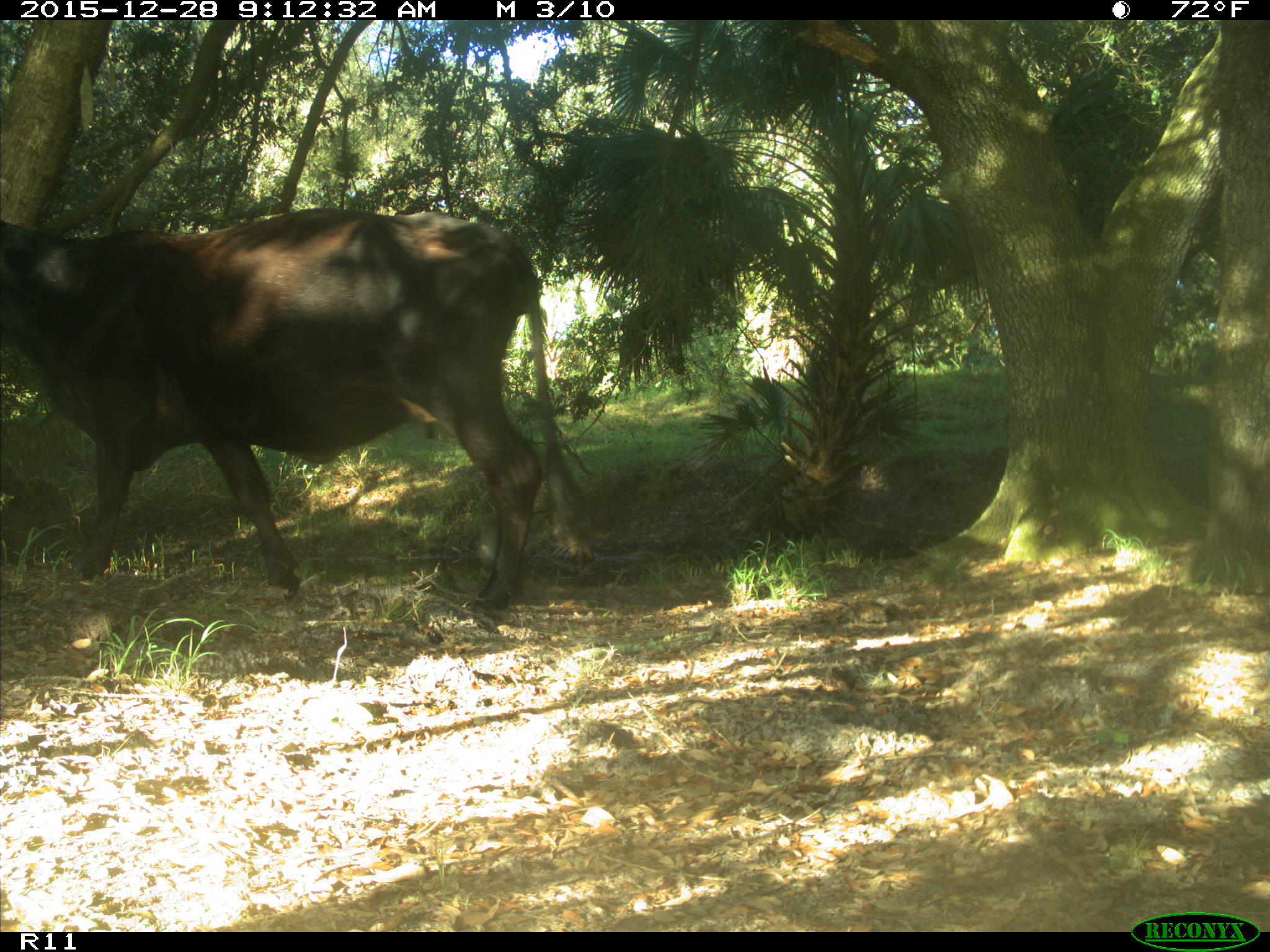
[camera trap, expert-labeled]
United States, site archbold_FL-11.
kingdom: Animalia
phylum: Chordata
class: Mammalia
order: Artiodactyla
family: Bovidae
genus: Bos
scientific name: Bos taurus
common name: domestic cow